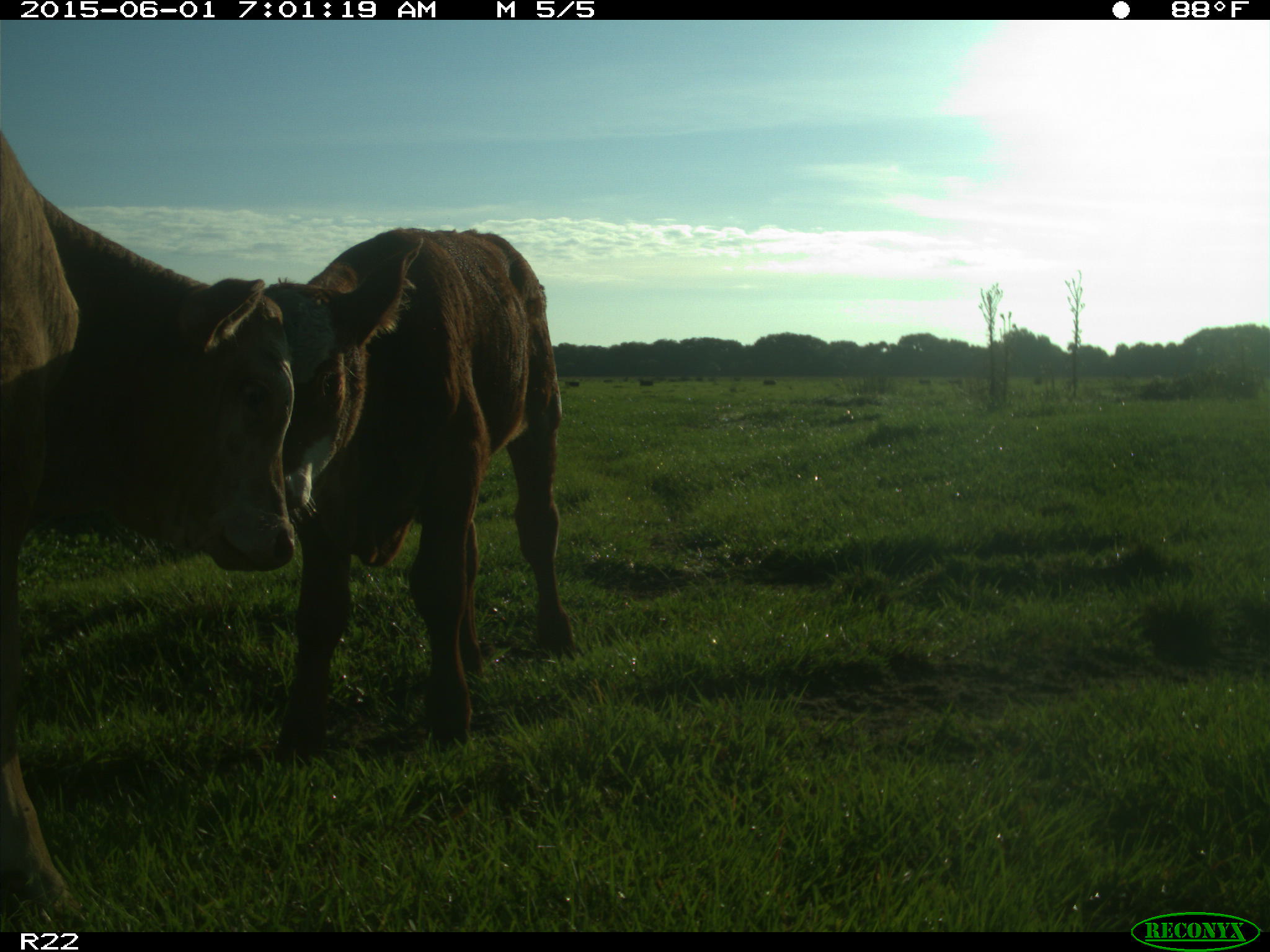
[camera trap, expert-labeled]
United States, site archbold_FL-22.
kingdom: Animalia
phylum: Chordata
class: Mammalia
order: Artiodactyla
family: Bovidae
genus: Bos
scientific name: Bos taurus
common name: domestic cow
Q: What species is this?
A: Bos taurus (domestic cow).